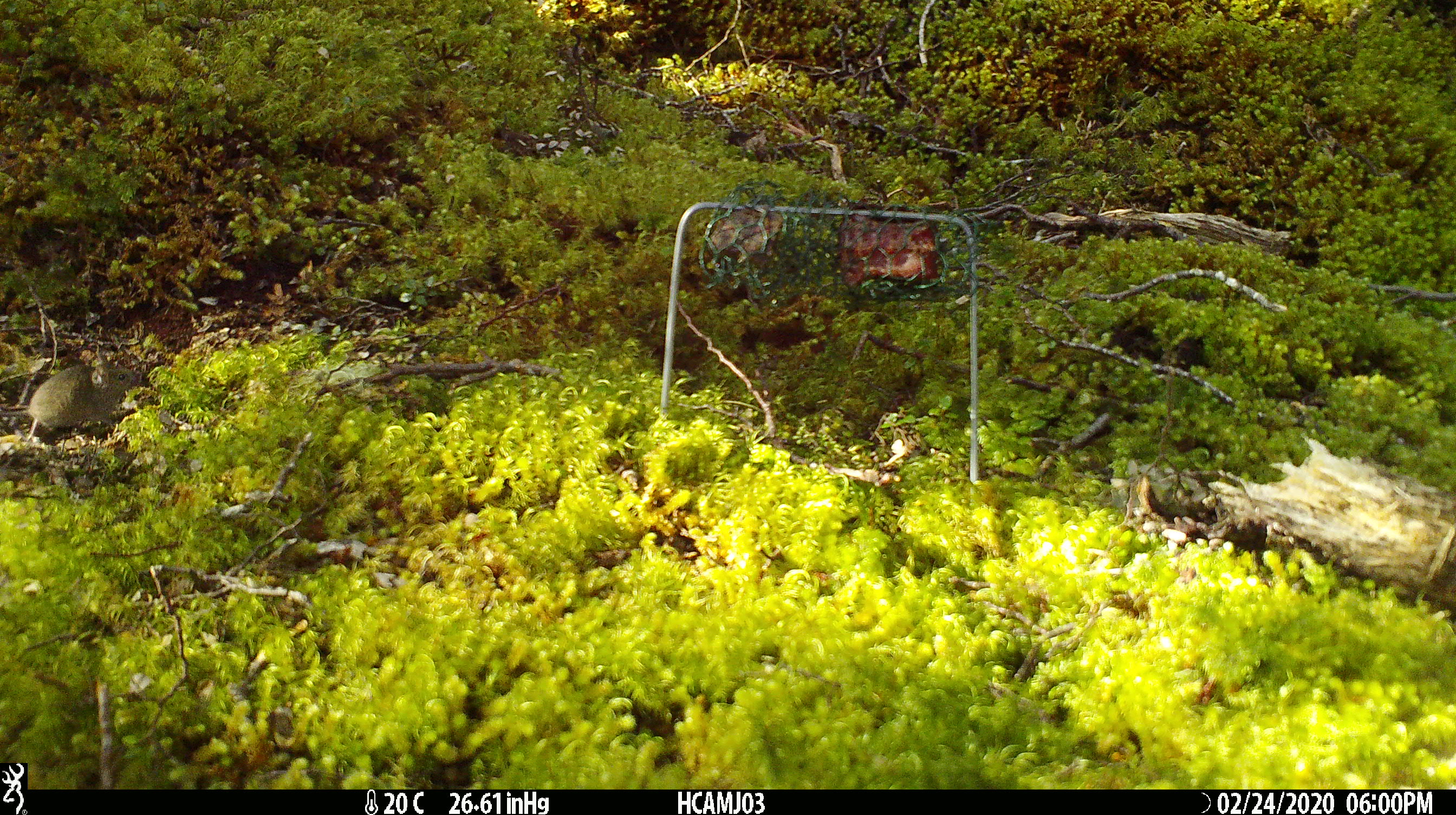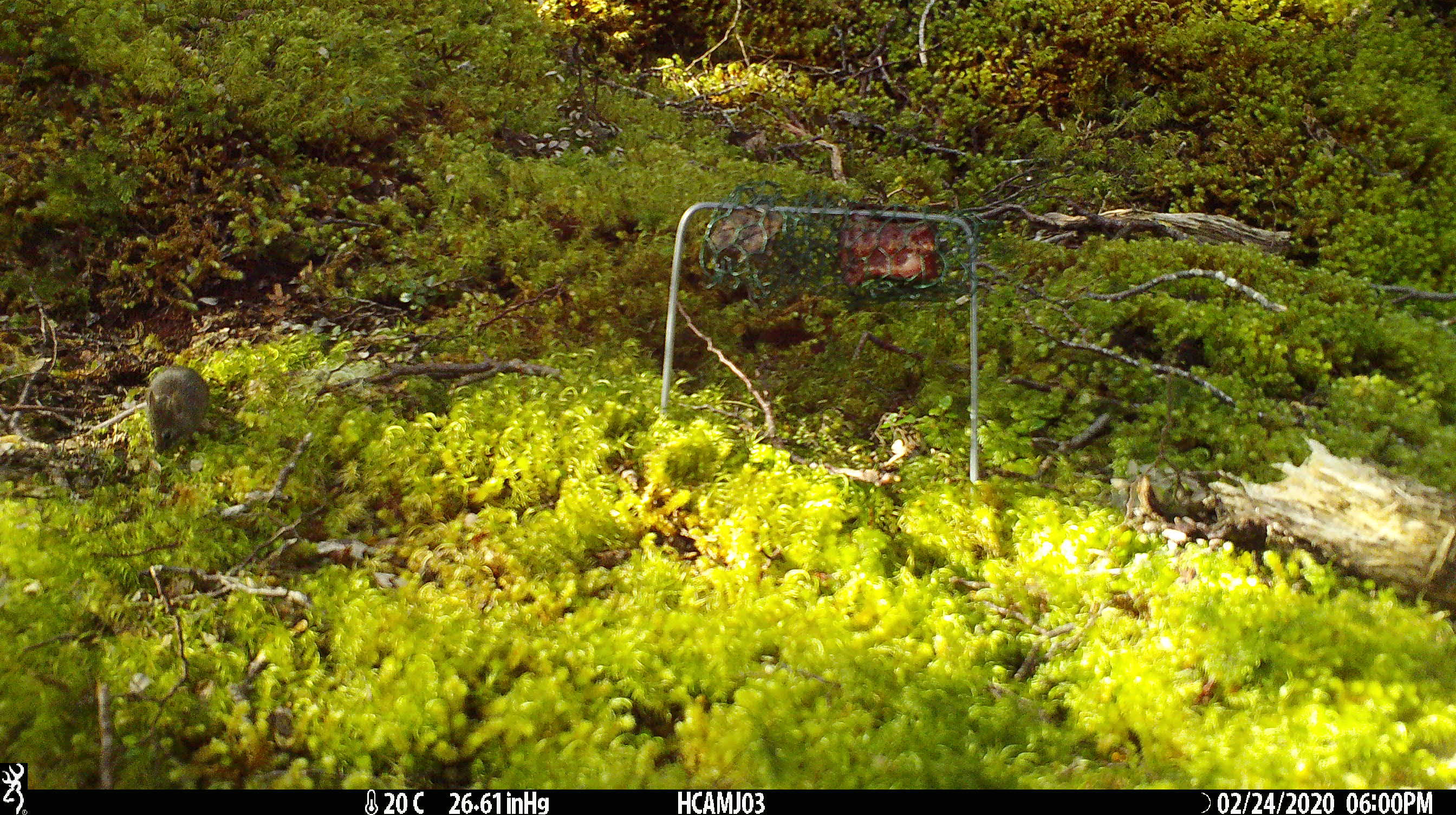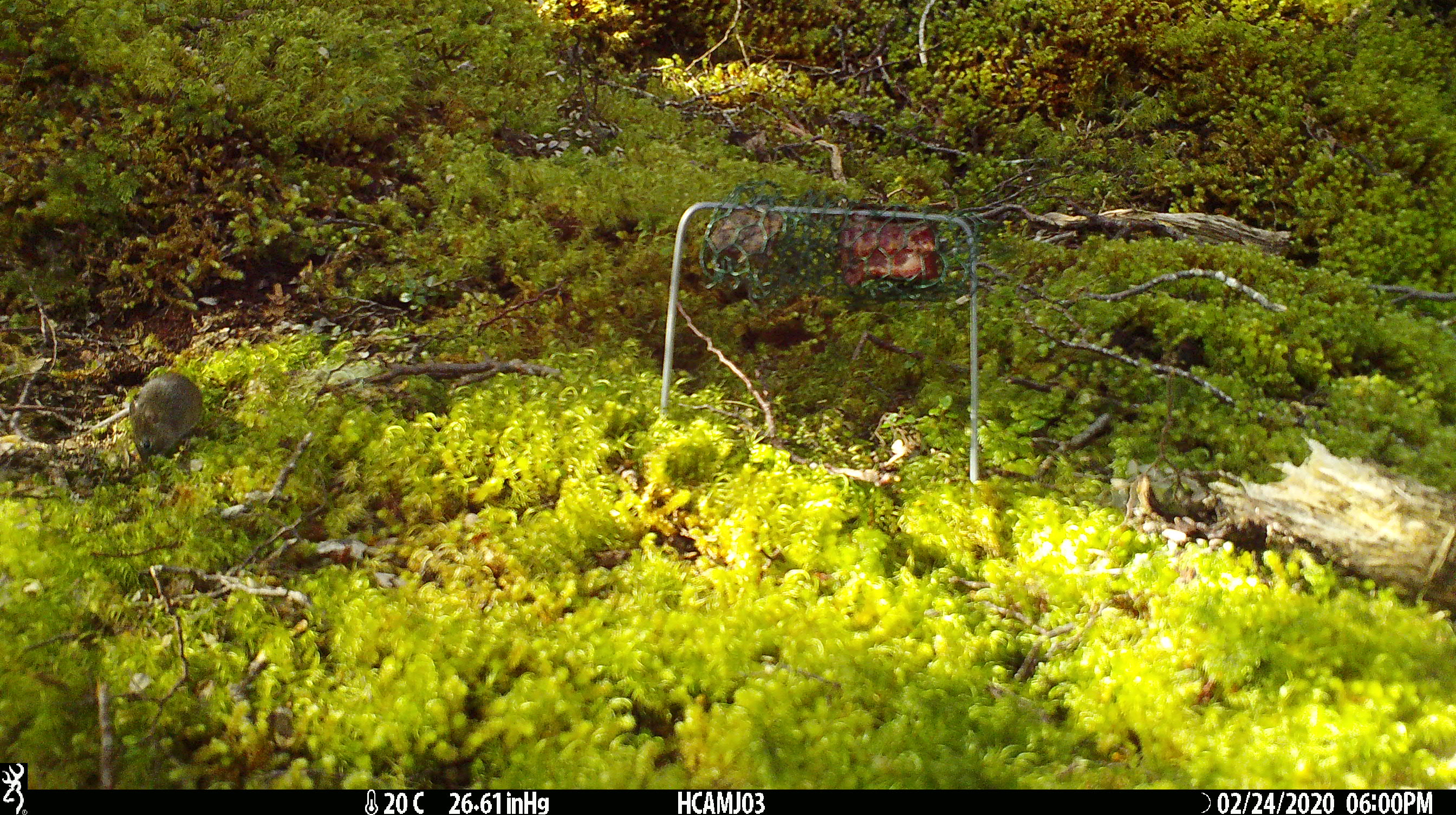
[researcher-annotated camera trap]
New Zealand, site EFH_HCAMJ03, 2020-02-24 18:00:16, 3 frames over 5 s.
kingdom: Animalia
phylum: Chordata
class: Mammalia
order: Rodentia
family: Muridae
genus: Mus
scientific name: Mus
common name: mouse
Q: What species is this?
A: Mouse (Mus).